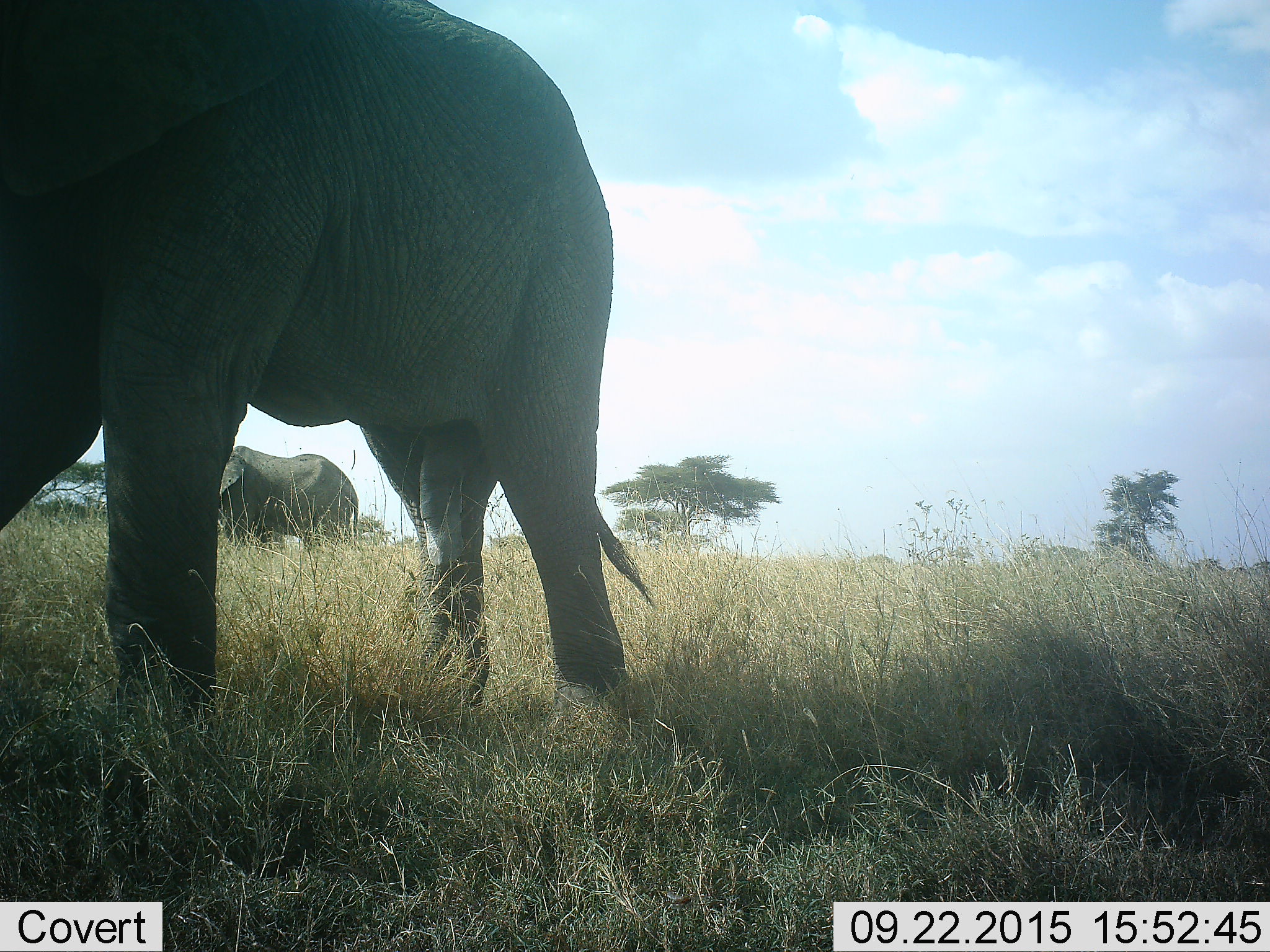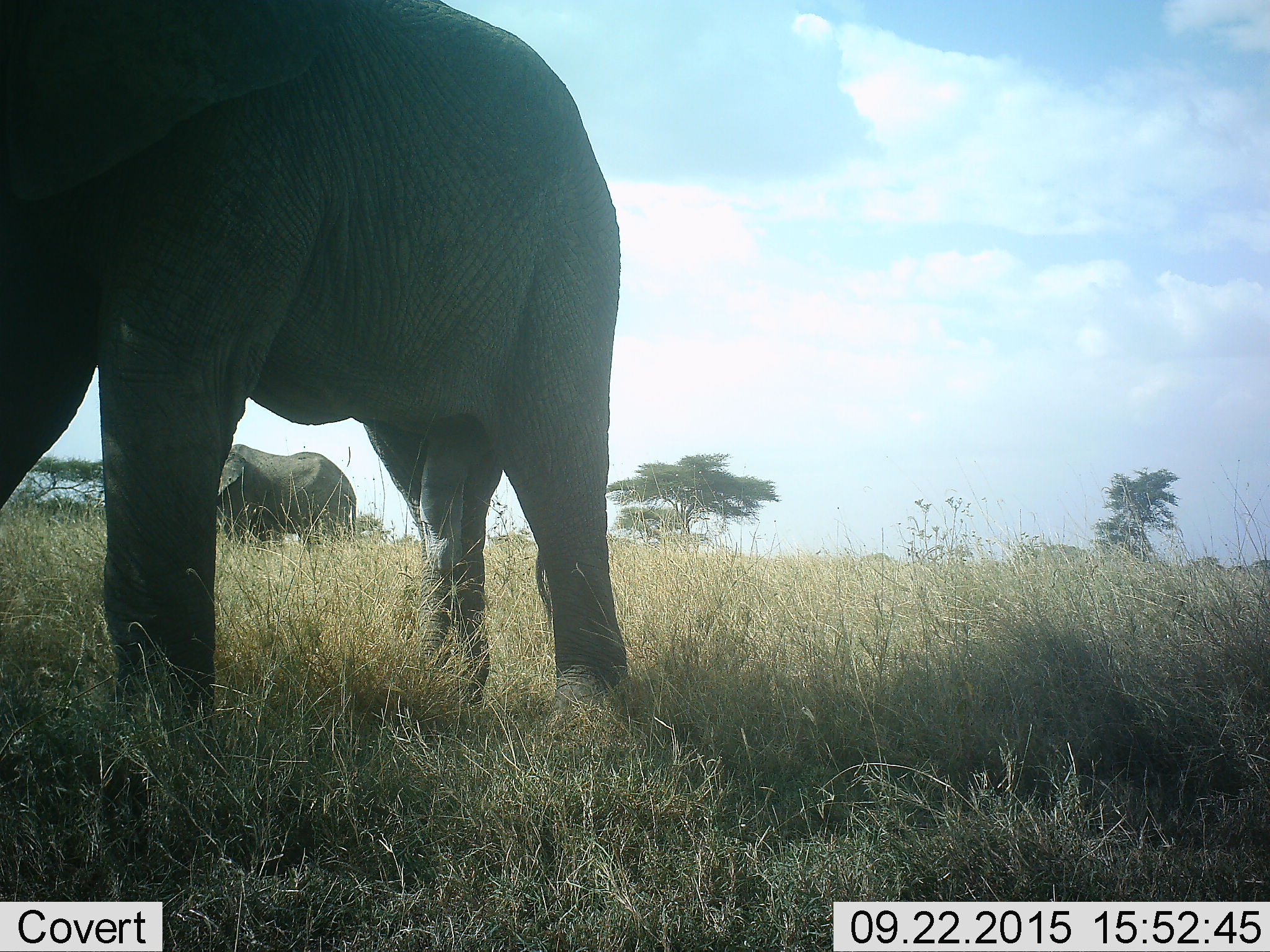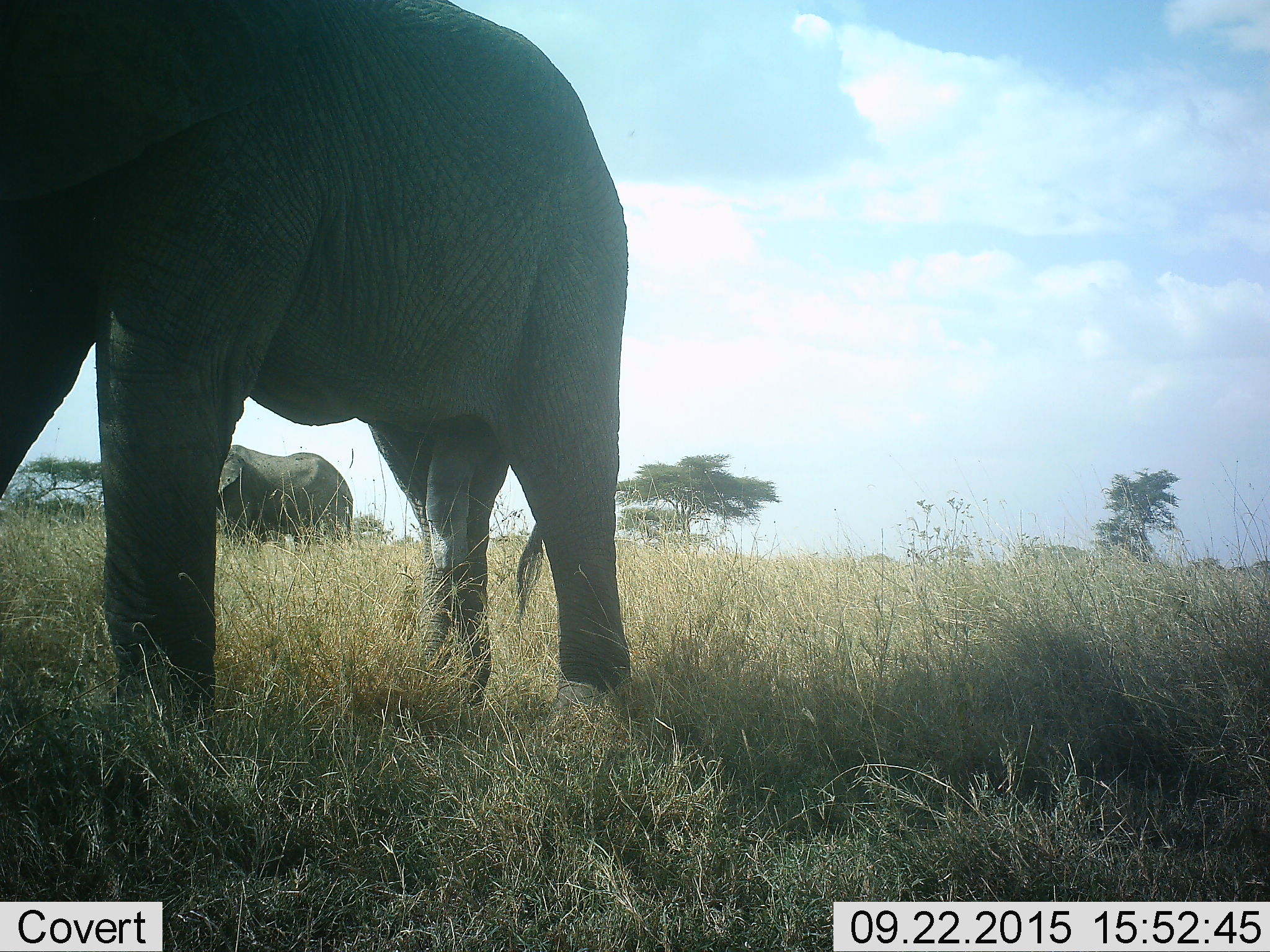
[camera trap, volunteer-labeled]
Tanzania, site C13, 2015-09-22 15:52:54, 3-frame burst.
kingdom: Animalia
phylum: Chordata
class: Mammalia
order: Proboscidea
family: Elephantidae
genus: Loxodonta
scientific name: Loxodonta africana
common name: african bush elephant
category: elephant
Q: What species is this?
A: Elephant (african bush elephant) (Loxodonta africana).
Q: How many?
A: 2.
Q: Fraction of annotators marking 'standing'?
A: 83%.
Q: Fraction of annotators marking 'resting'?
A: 0%.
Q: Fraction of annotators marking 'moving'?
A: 17%.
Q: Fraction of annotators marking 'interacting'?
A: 6%.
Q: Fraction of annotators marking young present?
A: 0%.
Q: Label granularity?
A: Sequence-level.